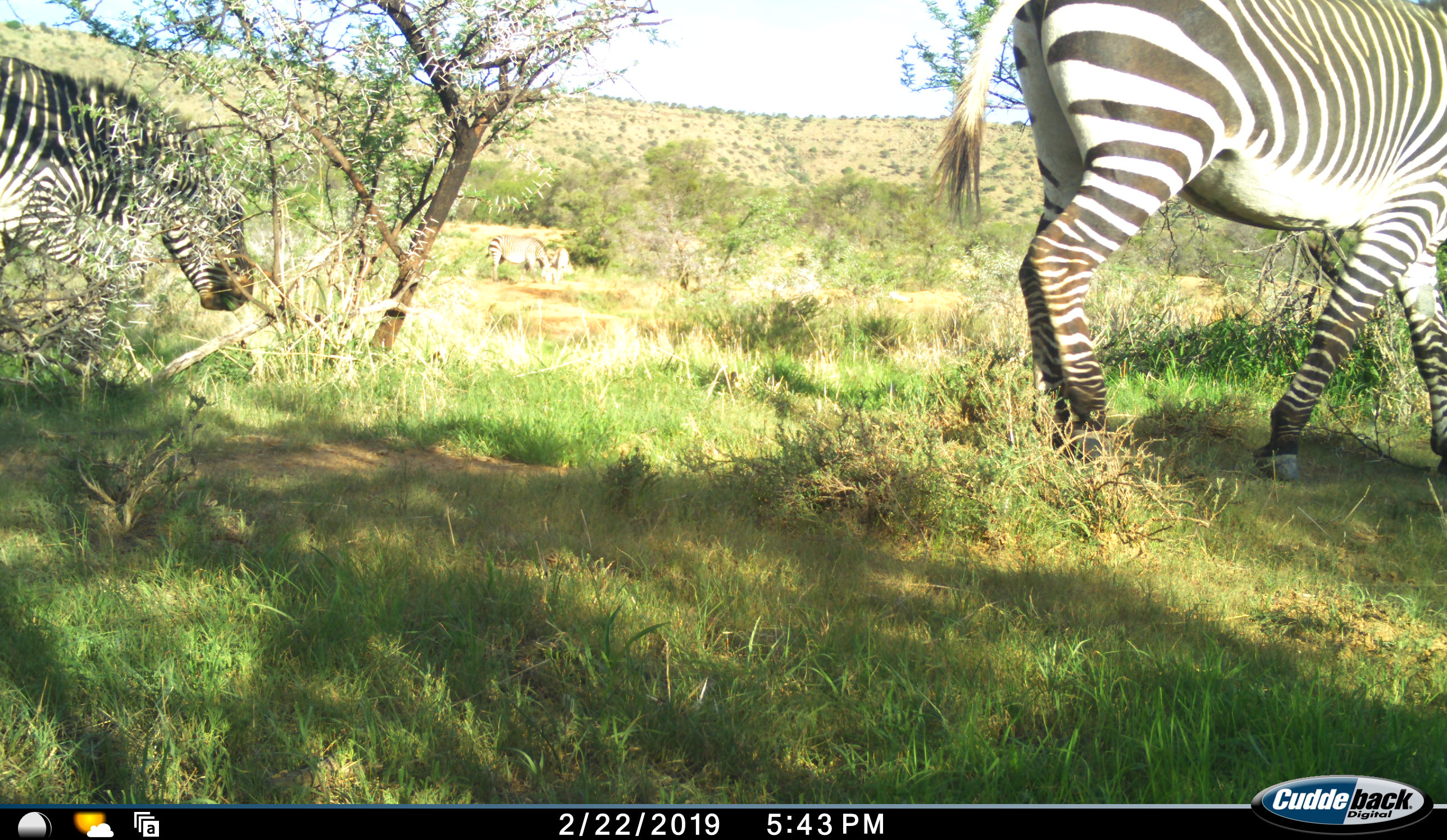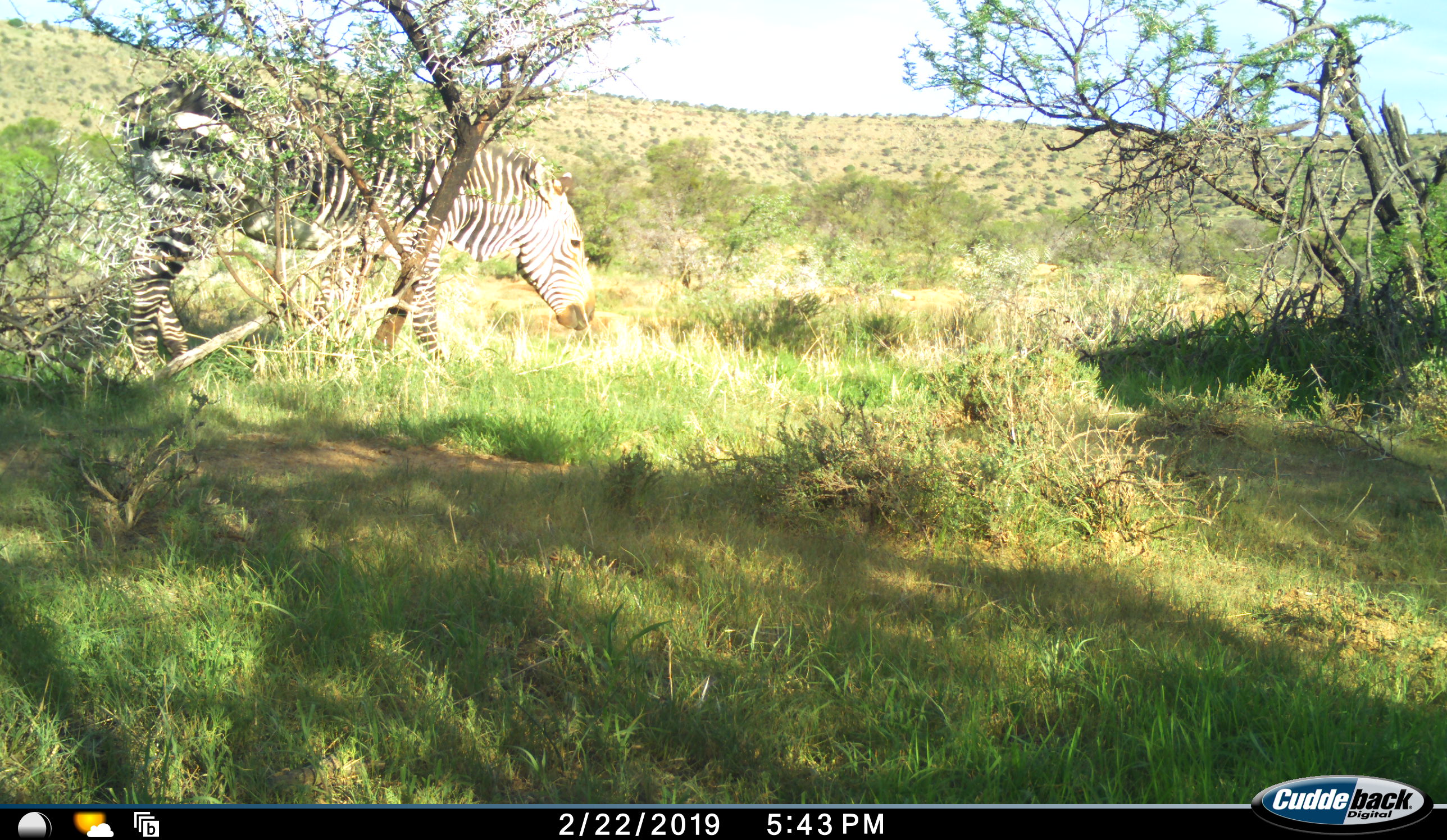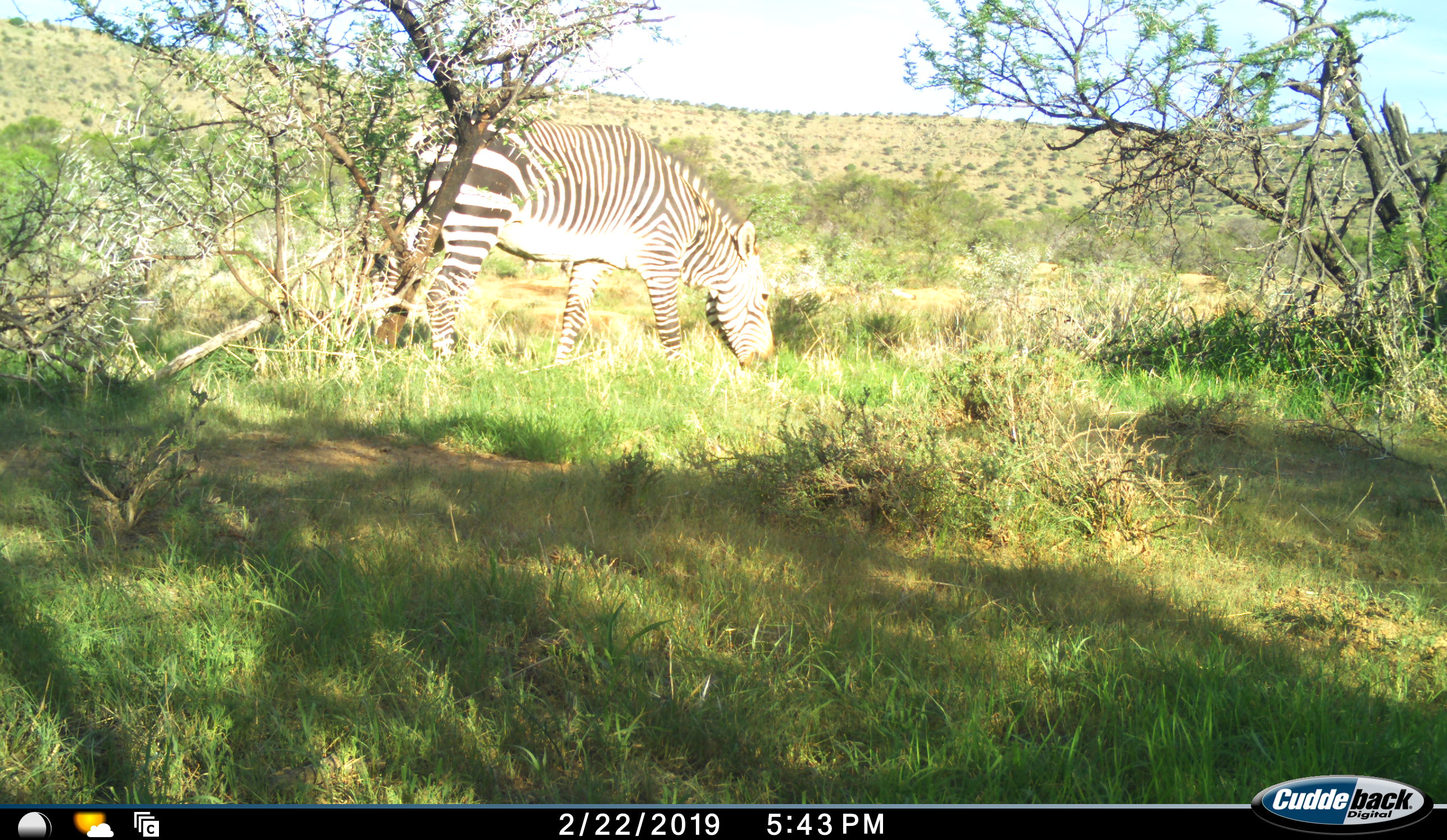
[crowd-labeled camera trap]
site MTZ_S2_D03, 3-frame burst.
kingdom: Animalia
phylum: Chordata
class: Mammalia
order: Perissodactyla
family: Equidae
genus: Equus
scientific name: Equus zebra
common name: mountain zebra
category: zebramountain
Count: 3.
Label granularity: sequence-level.